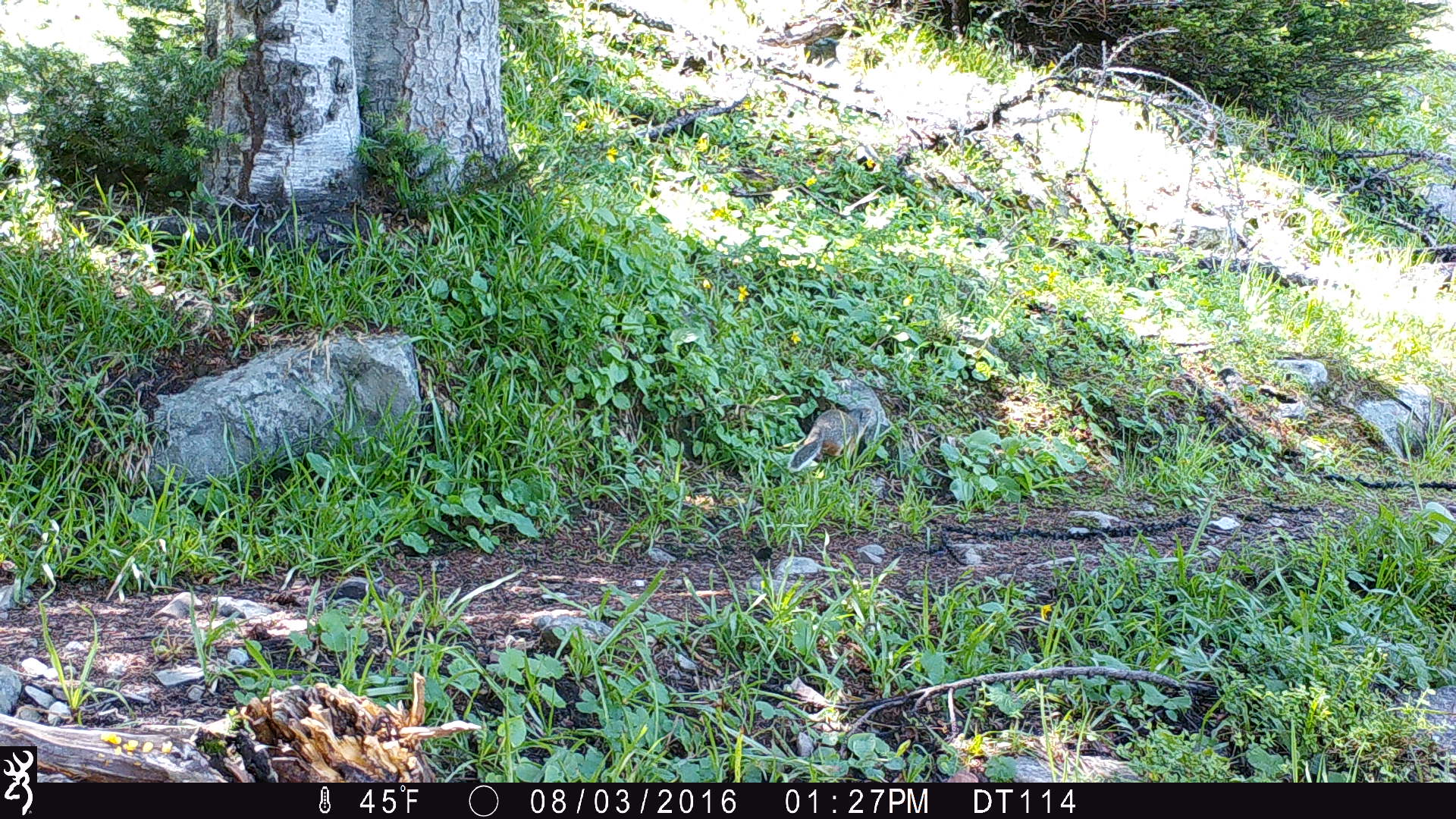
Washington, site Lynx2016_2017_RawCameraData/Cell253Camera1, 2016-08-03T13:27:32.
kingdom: Animalia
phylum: Chordata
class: Mammalia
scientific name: Mammalia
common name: small mammal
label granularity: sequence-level